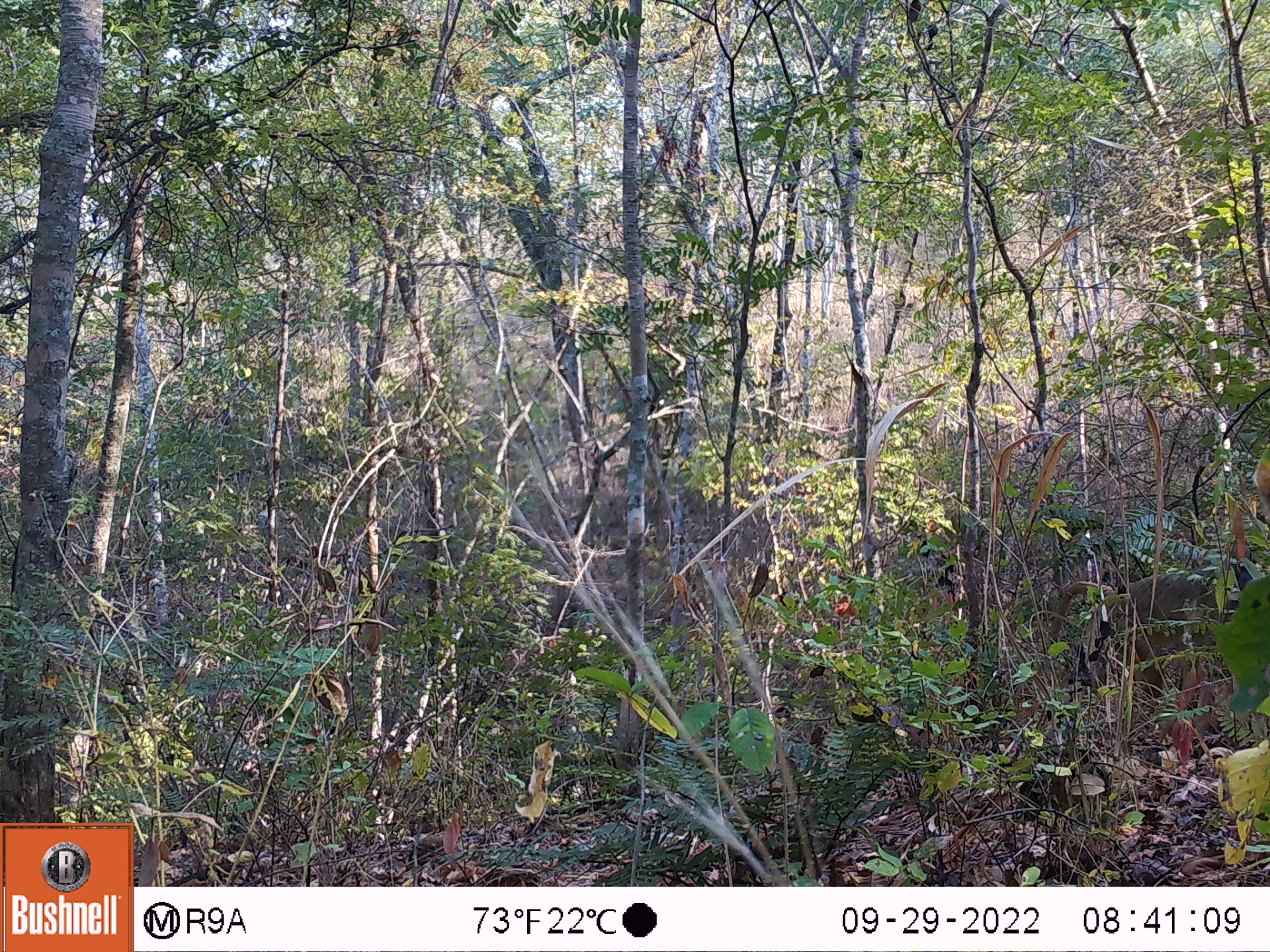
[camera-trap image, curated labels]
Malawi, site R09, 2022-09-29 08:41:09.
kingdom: Animalia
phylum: Chordata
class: Mammalia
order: Primates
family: Cercopithecidae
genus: Papio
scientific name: Papio cynocephalus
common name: yellow baboon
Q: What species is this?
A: Yellow baboon (Papio cynocephalus).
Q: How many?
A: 1.